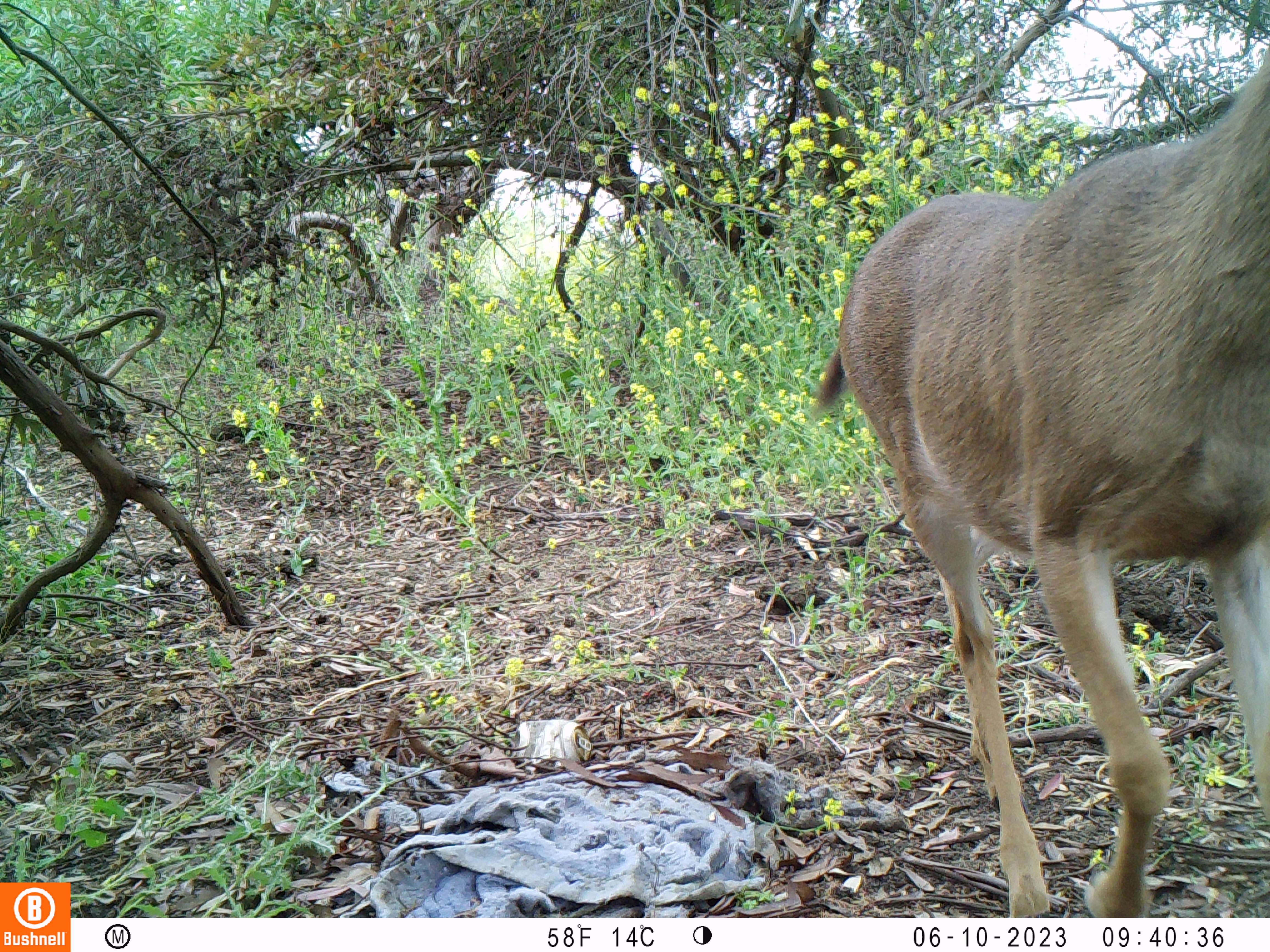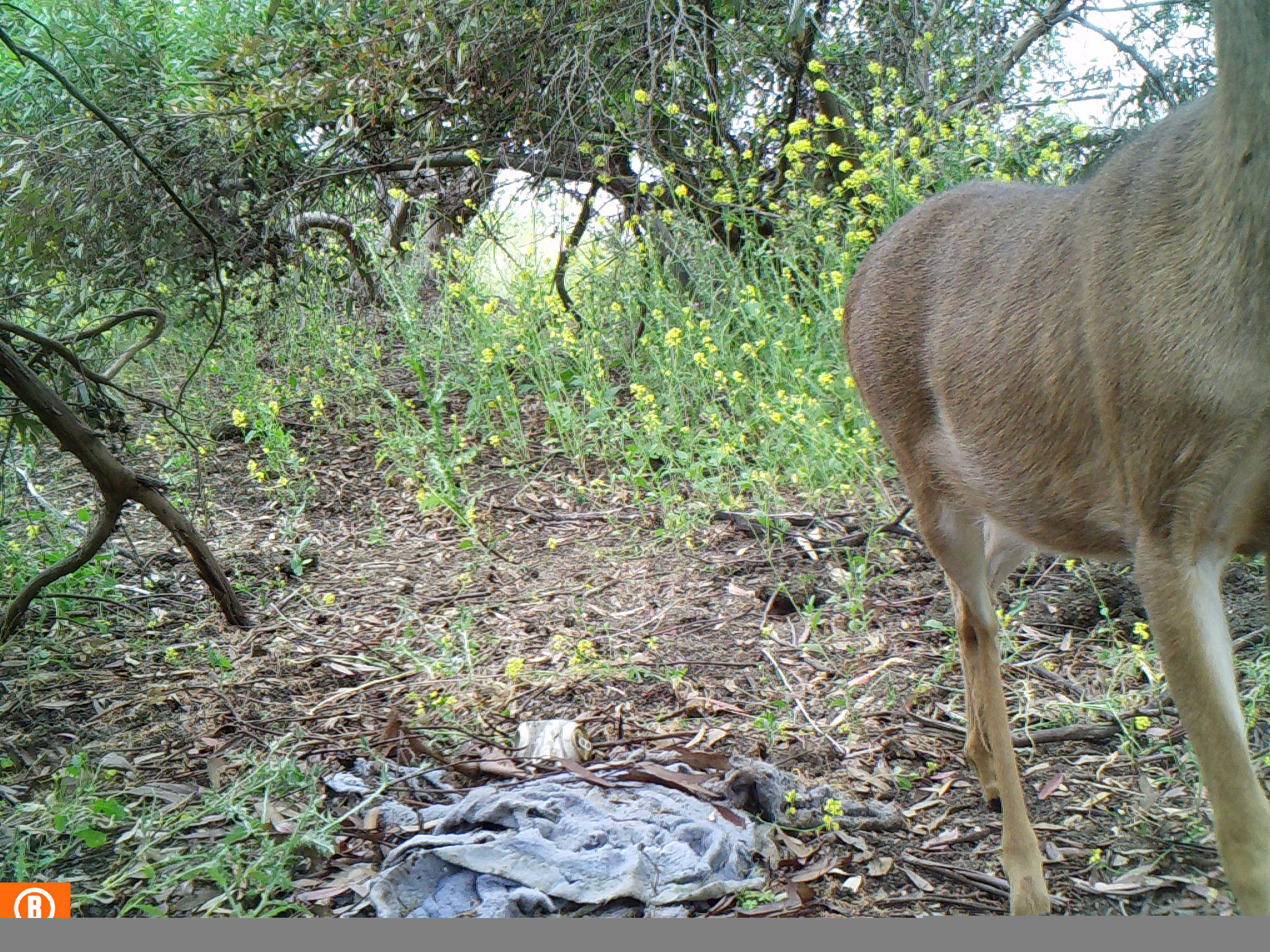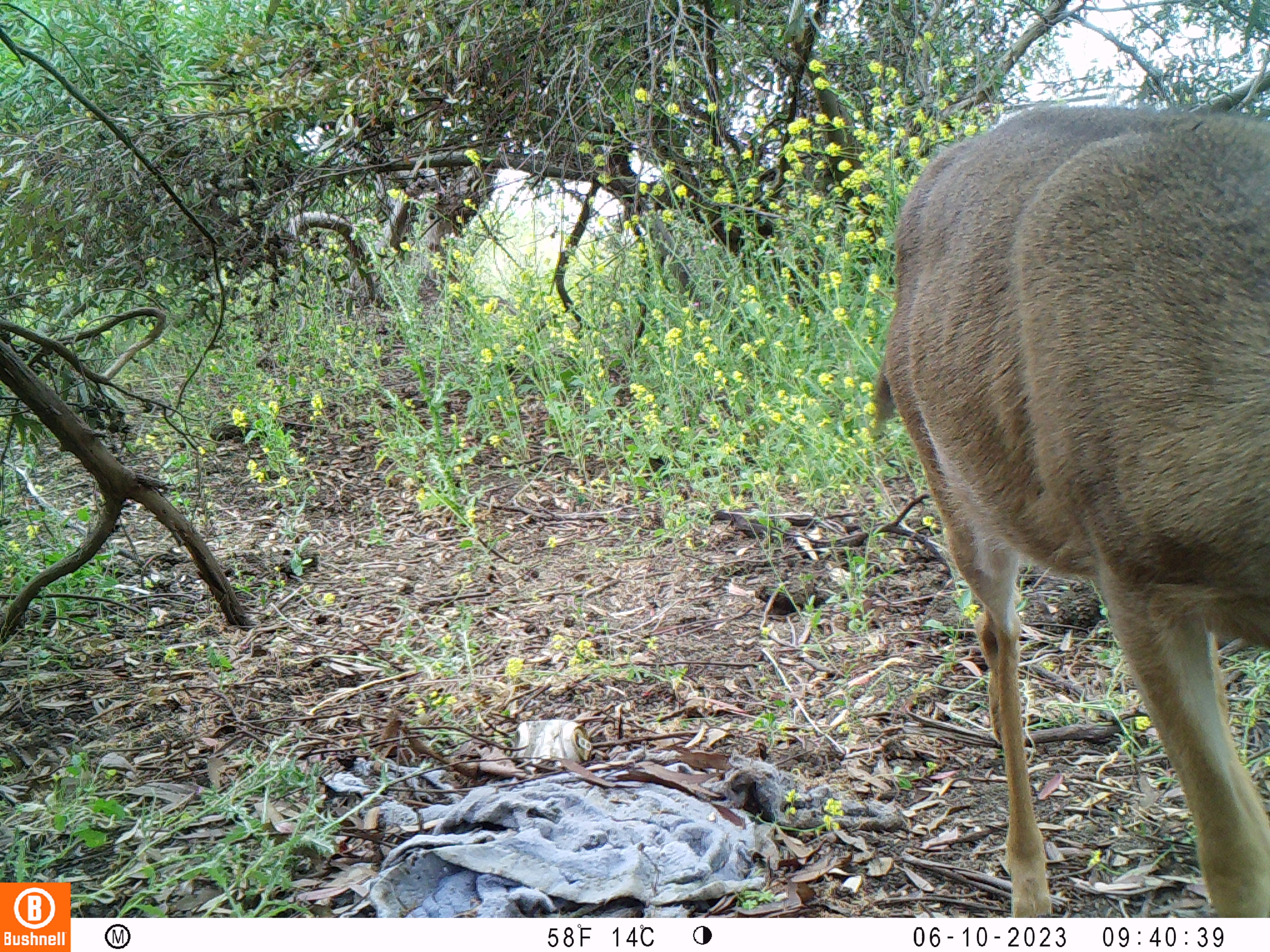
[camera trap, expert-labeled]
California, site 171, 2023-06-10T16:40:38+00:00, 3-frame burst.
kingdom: Animalia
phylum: Chordata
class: Mammalia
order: Artiodactyla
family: Cervidae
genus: Odocoileus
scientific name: Odocoileus hemionus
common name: mule deer